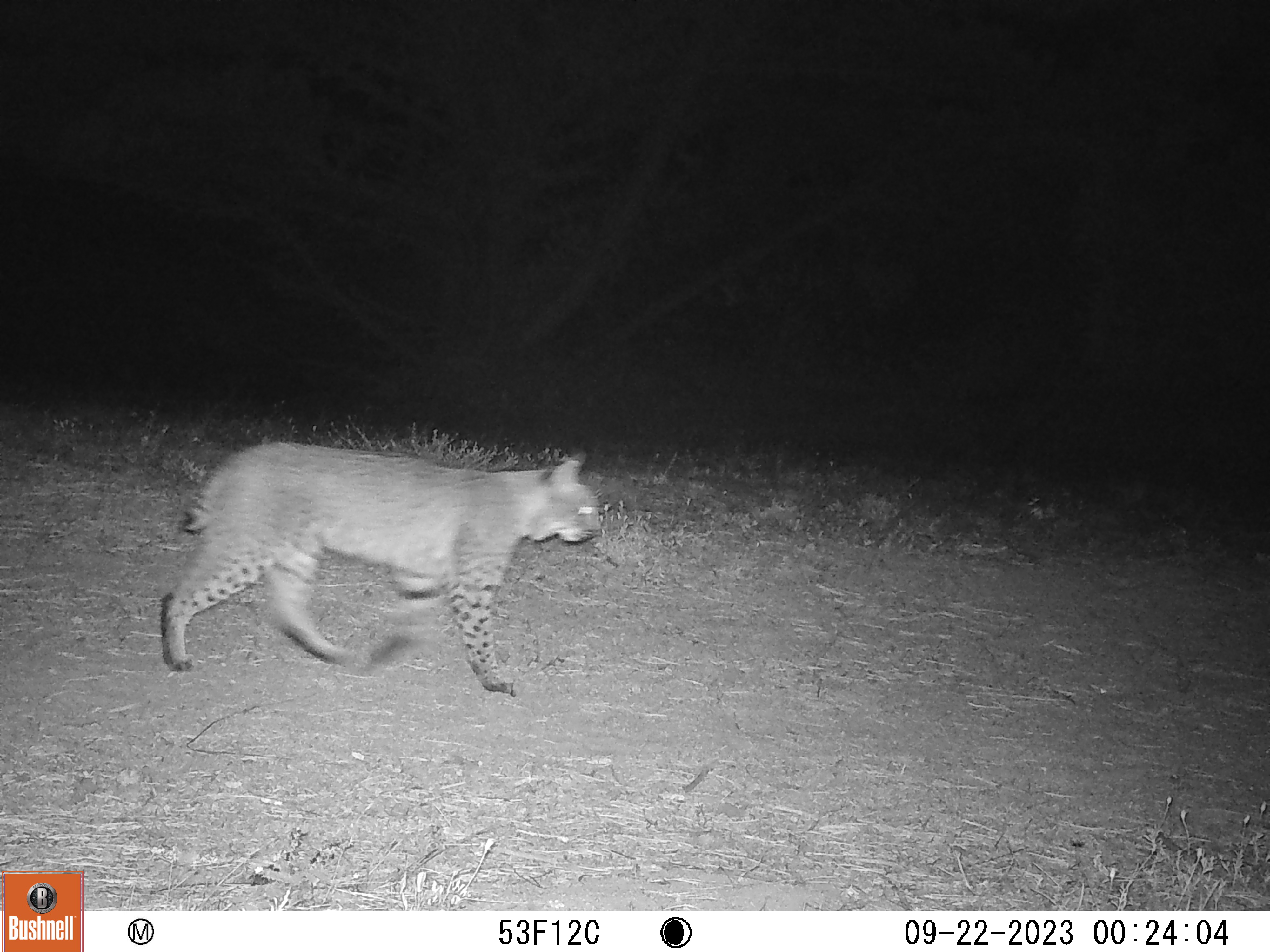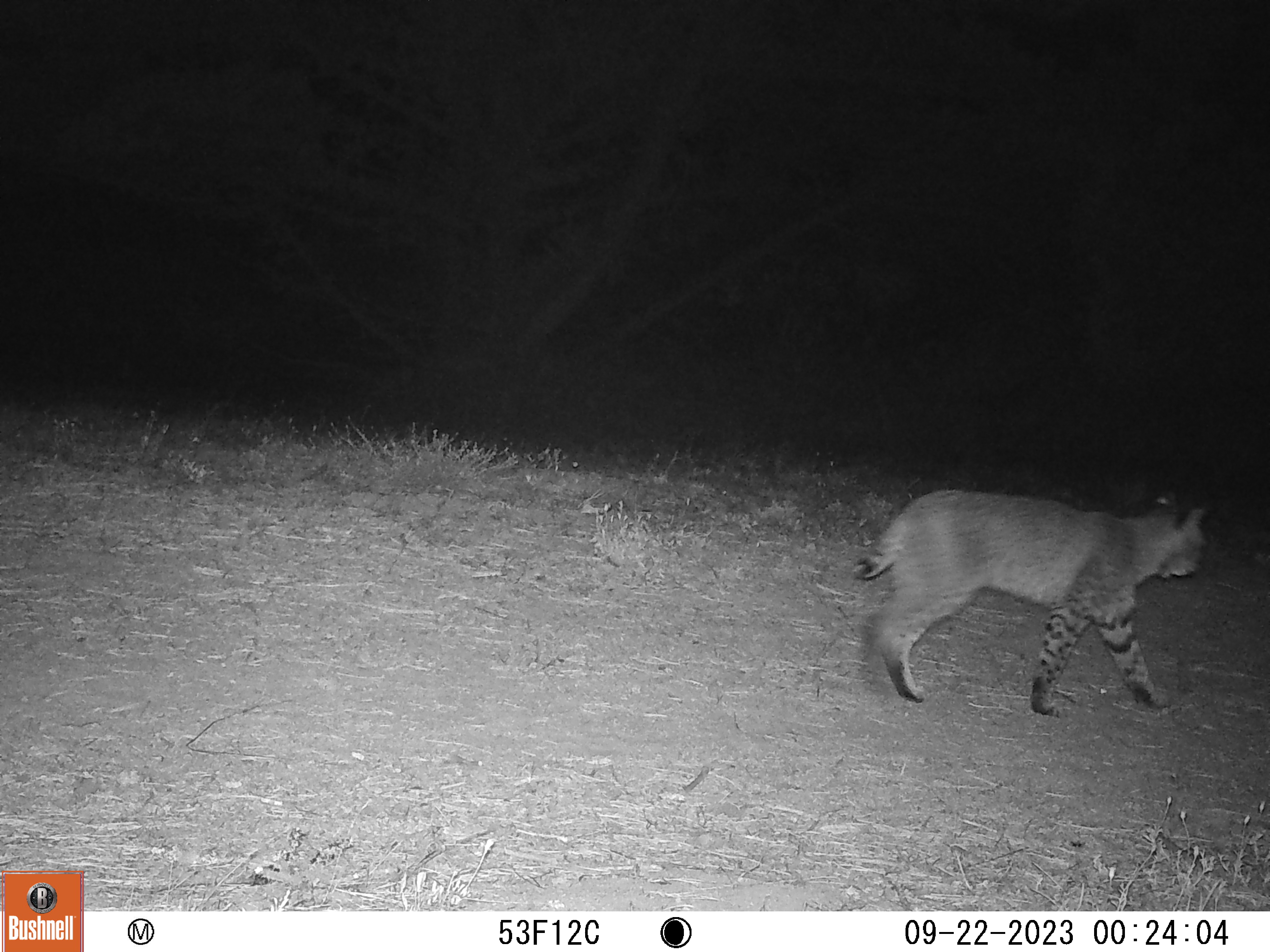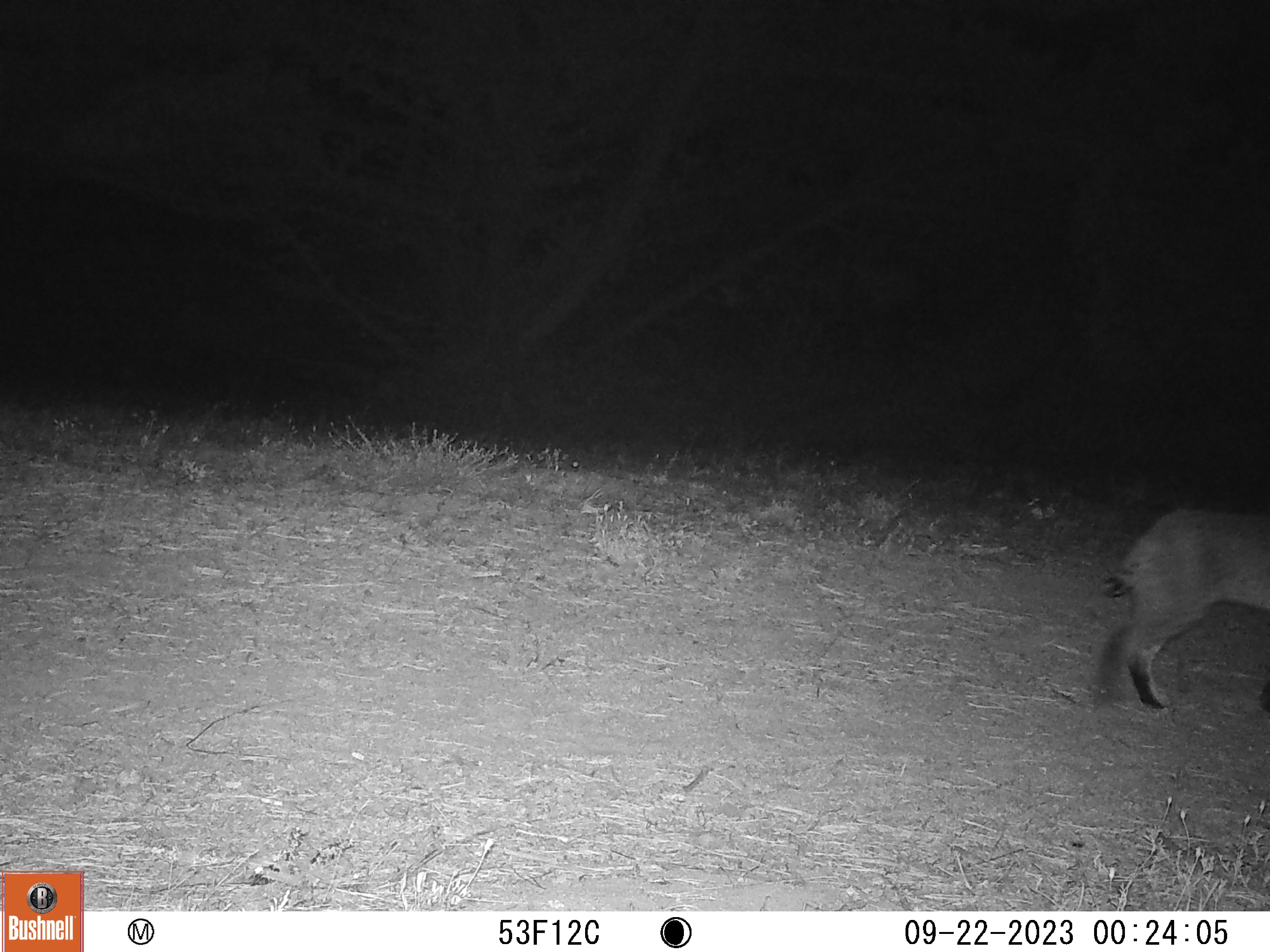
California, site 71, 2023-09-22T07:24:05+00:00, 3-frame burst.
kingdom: Animalia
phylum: Chordata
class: Mammalia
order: Carnivora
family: Felidae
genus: Lynx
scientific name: Lynx rufus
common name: bobcat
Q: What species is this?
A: Bobcat (Lynx rufus).